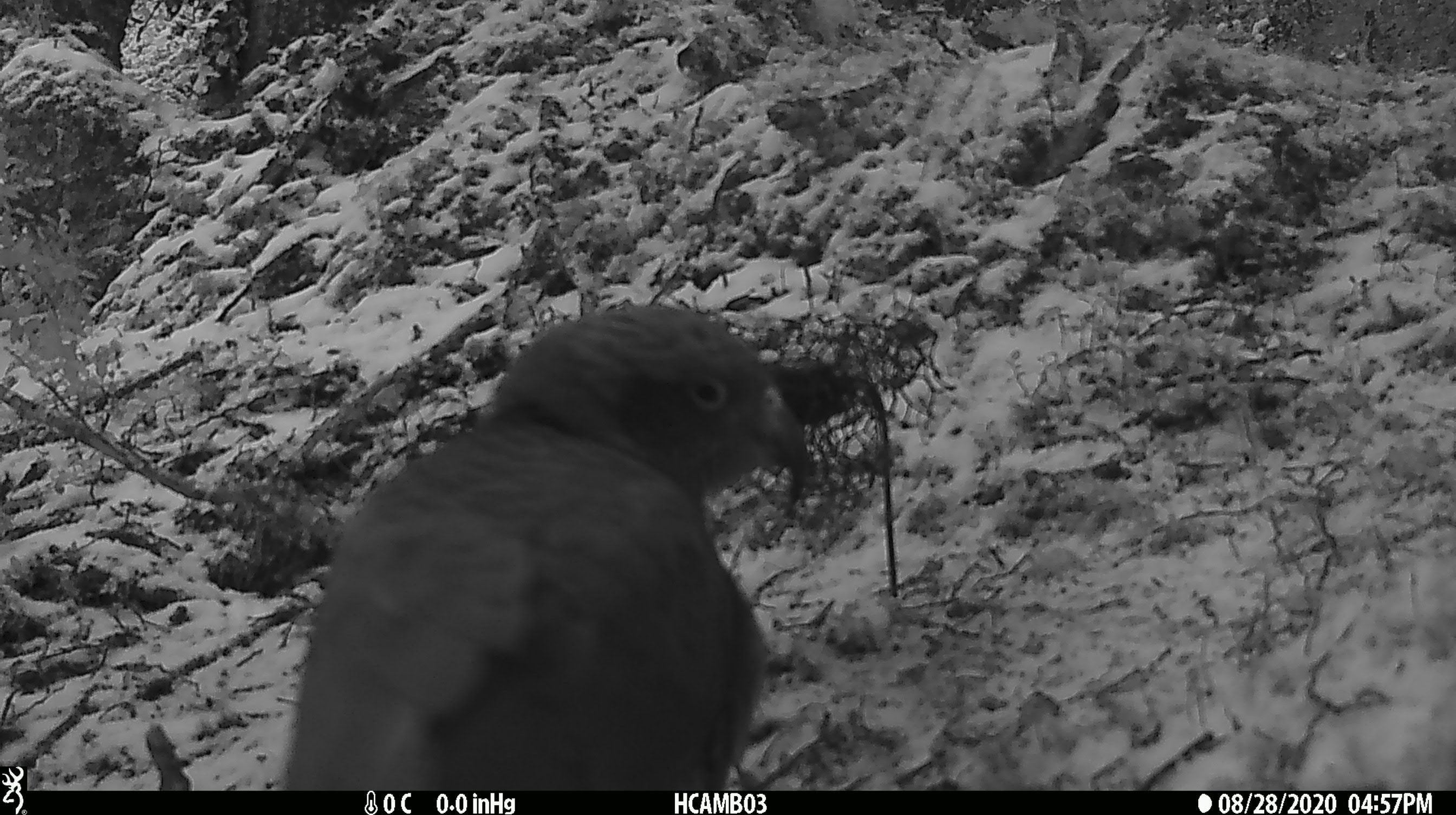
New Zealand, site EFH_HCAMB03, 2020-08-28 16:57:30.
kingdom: Animalia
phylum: Chordata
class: Aves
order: Psittaciformes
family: Strigopidae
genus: Nestor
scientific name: Nestor notabilis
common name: kea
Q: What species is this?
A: Kea (Nestor notabilis).